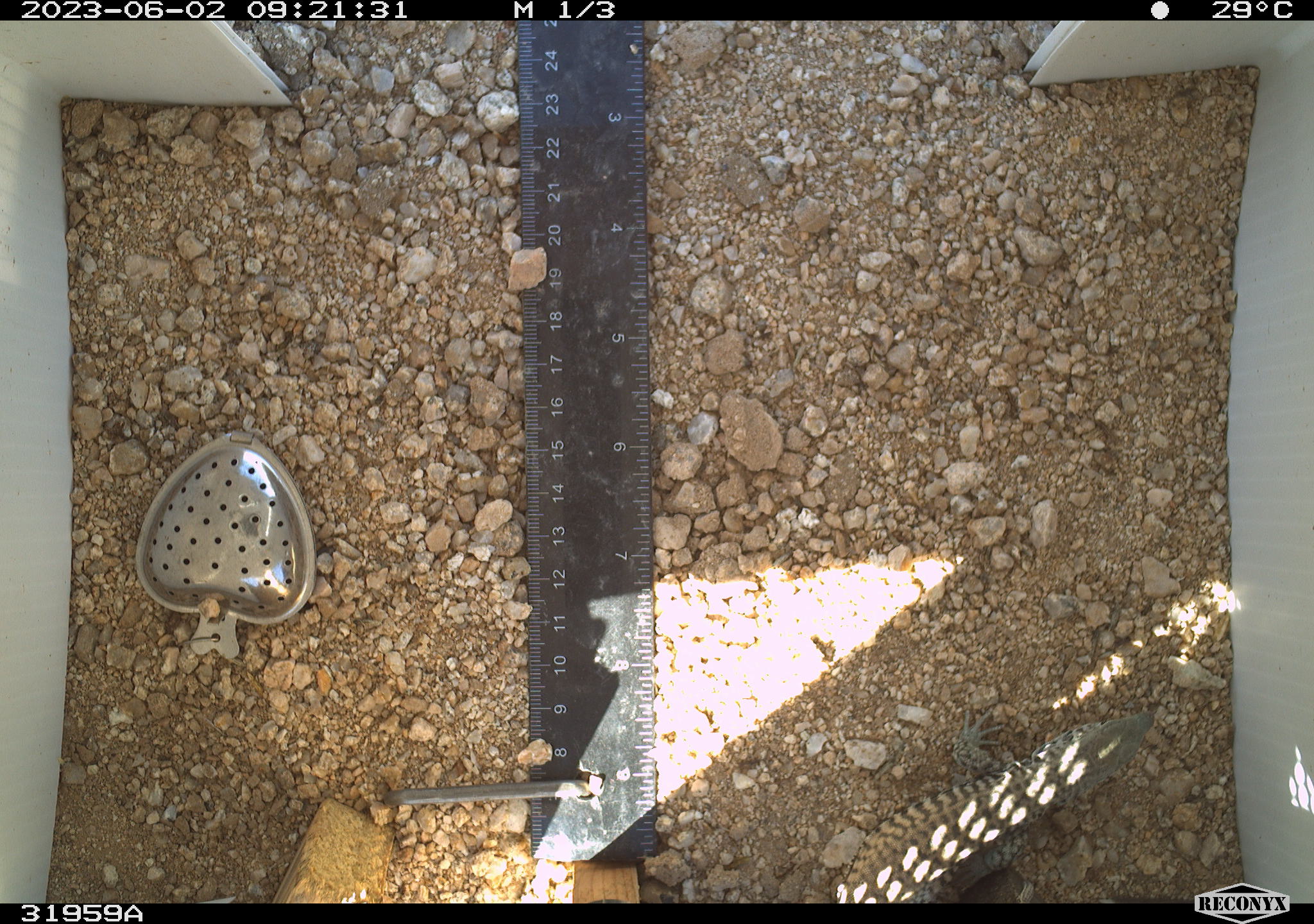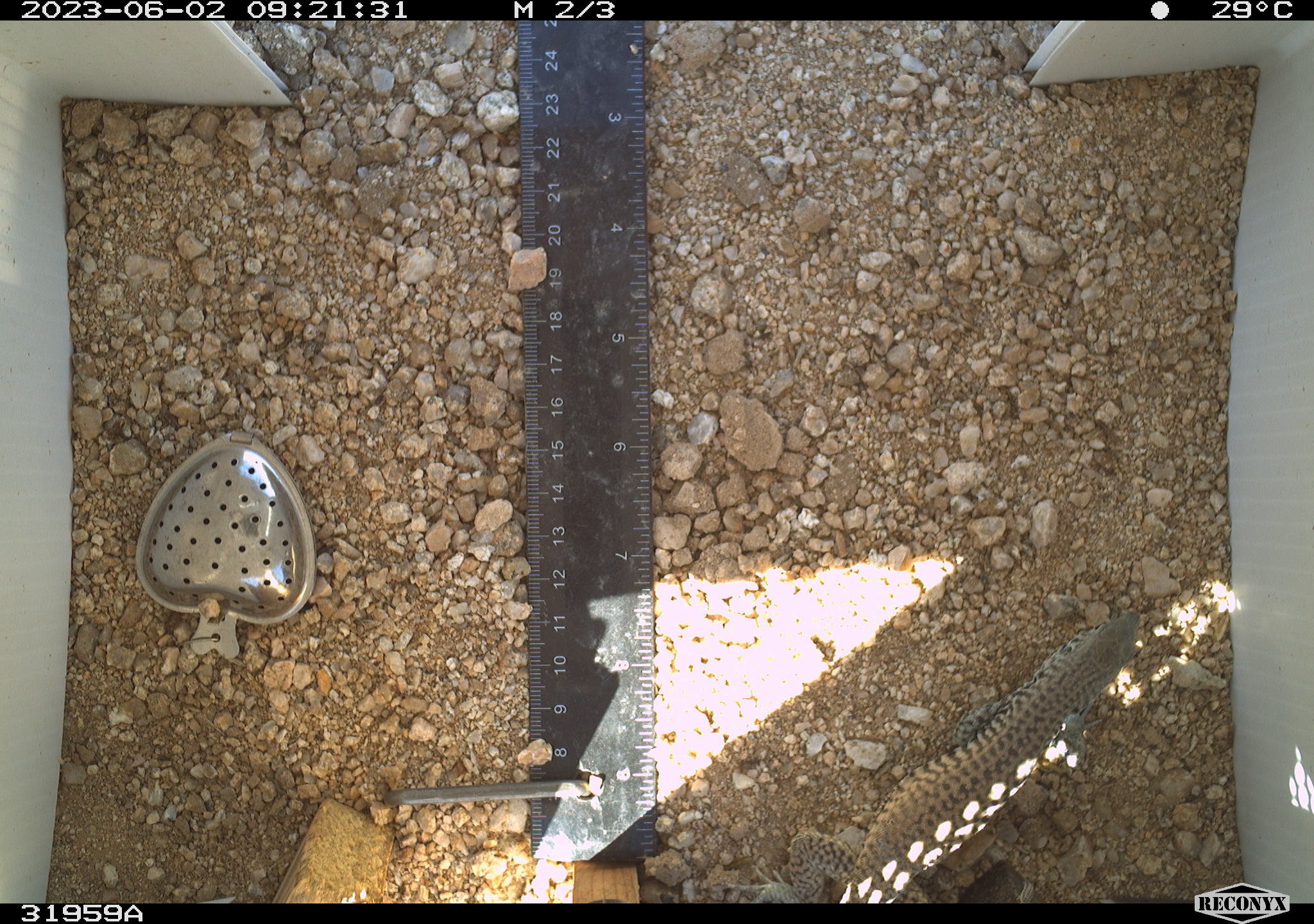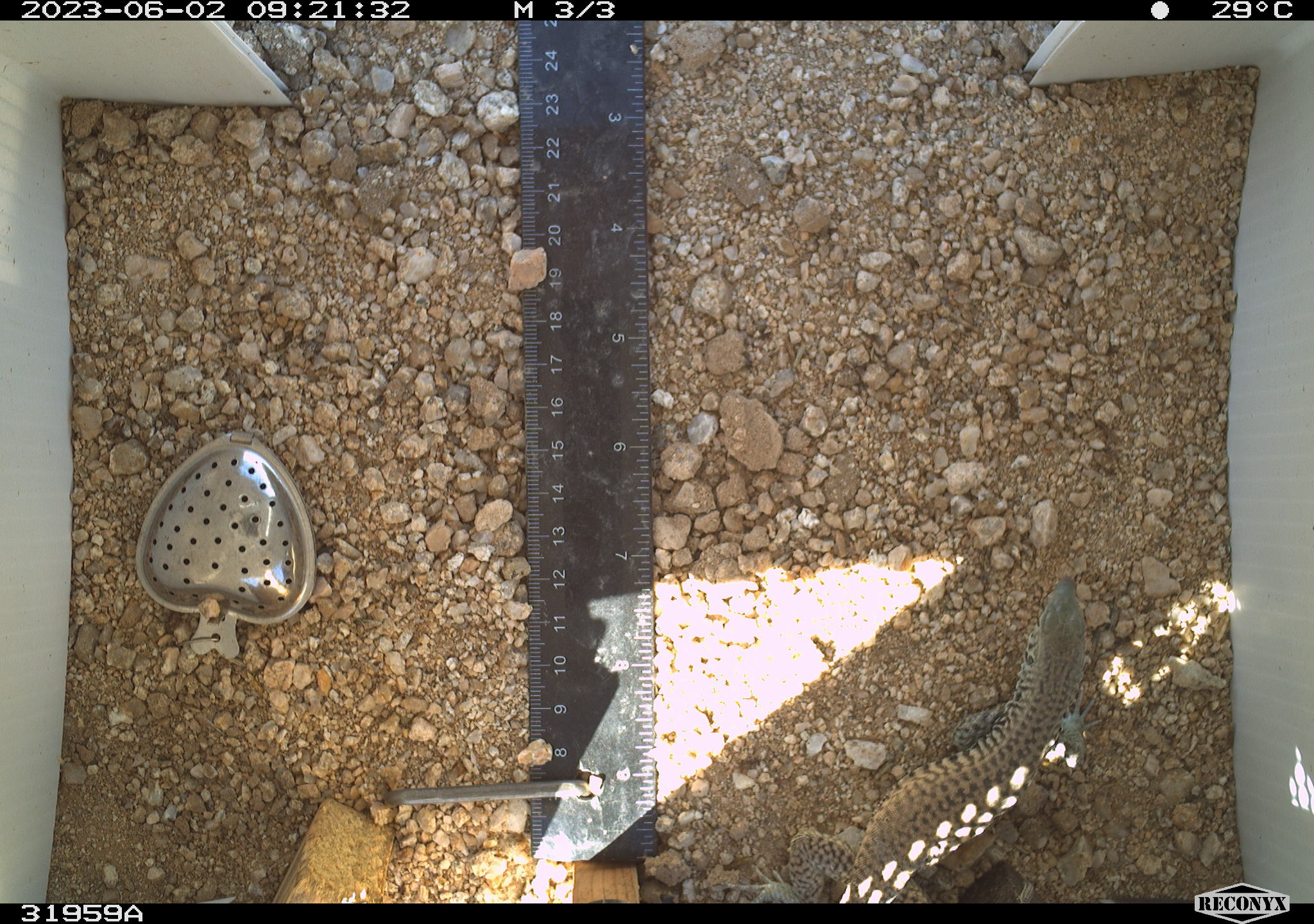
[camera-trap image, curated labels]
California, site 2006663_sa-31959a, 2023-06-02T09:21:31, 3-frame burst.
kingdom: Animalia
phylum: Chordata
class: Reptilia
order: Squamata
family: Teiidae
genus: Aspidoscelis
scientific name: Aspidoscelis tigris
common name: western whiptail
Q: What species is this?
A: Western whiptail (Aspidoscelis tigris).